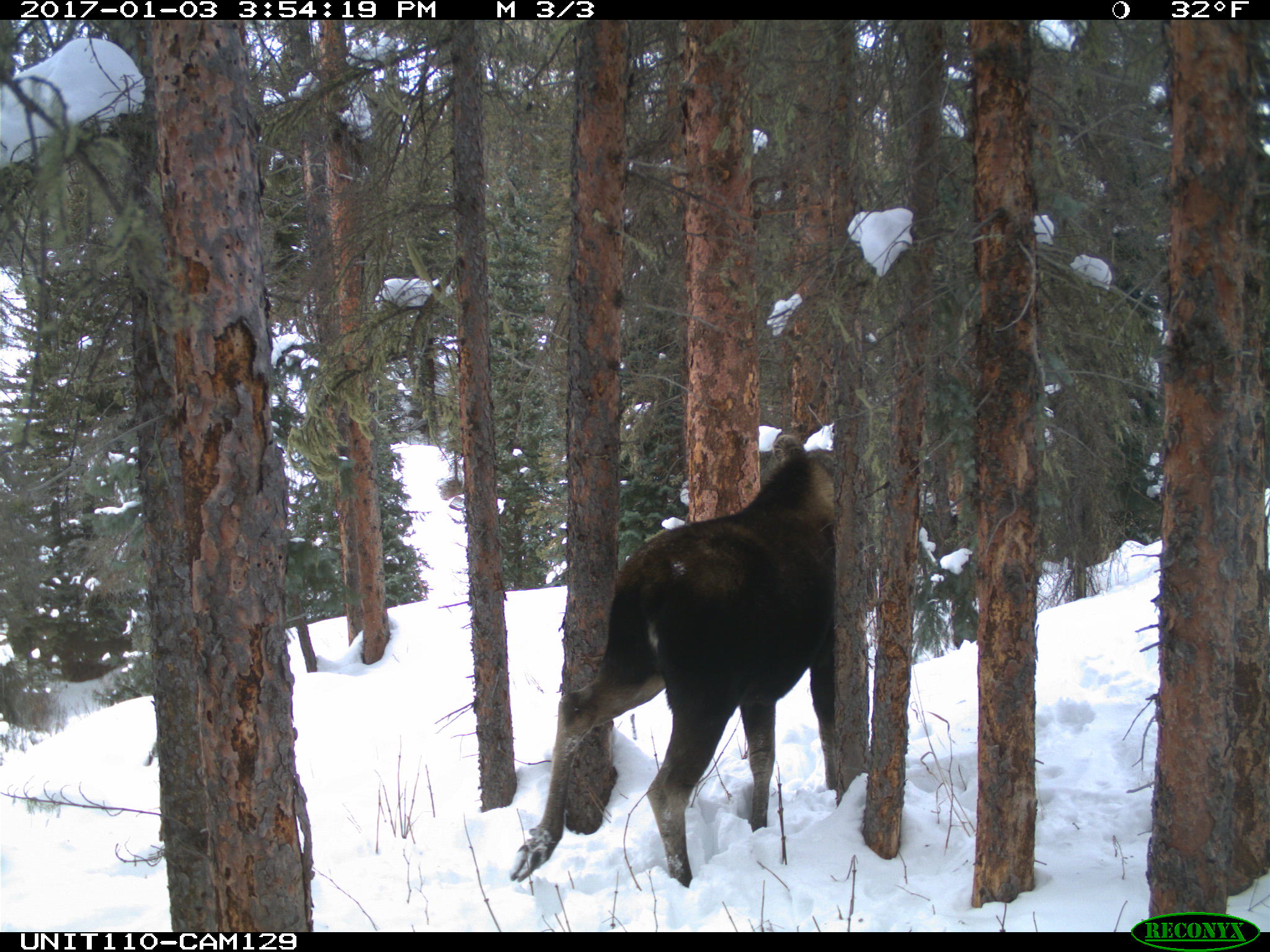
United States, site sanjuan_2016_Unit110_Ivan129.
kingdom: Animalia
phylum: Chordata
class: Mammalia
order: Artiodactyla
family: Cervidae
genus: Alces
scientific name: Alces alces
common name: moose